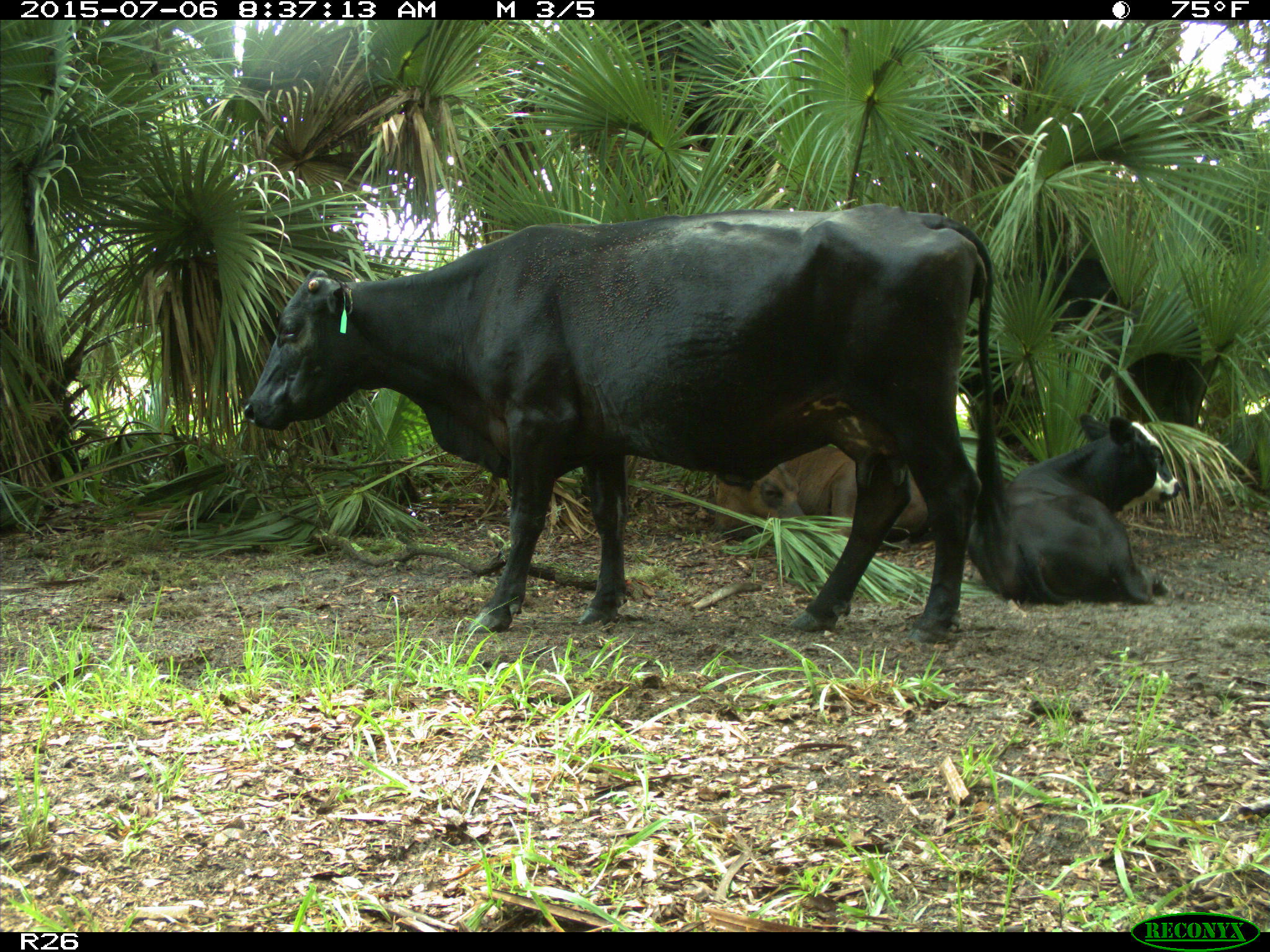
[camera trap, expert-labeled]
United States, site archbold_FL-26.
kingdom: Animalia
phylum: Chordata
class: Mammalia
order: Artiodactyla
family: Bovidae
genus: Bos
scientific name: Bos taurus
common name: domestic cow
Bos taurus (domestic cow).